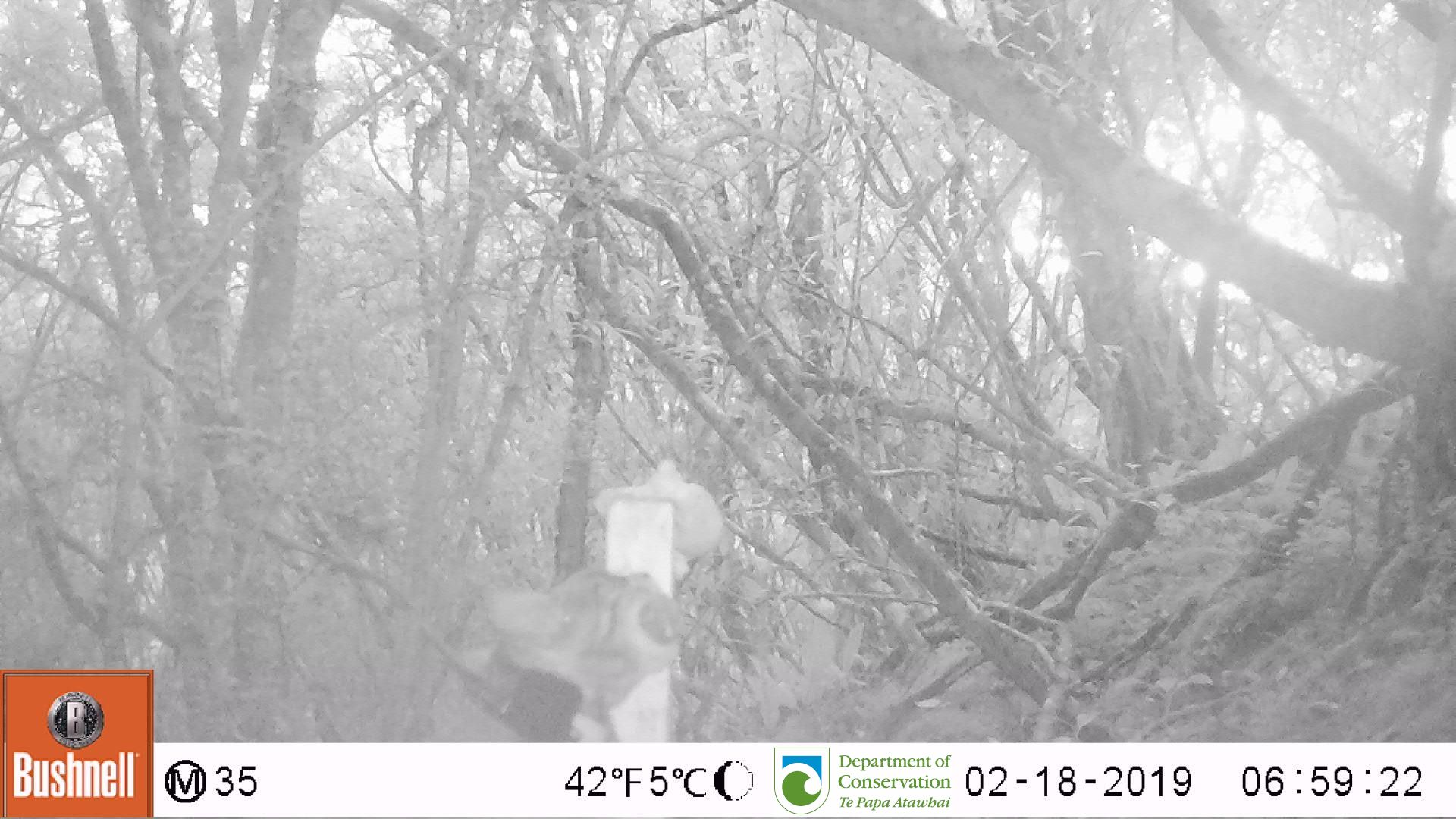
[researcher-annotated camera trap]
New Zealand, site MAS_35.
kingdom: Animalia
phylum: Chordata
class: Mammalia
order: Carnivora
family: Felidae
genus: Felis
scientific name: Felis catus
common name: domestic cat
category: cat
Cat (domestic cat) (Felis catus).